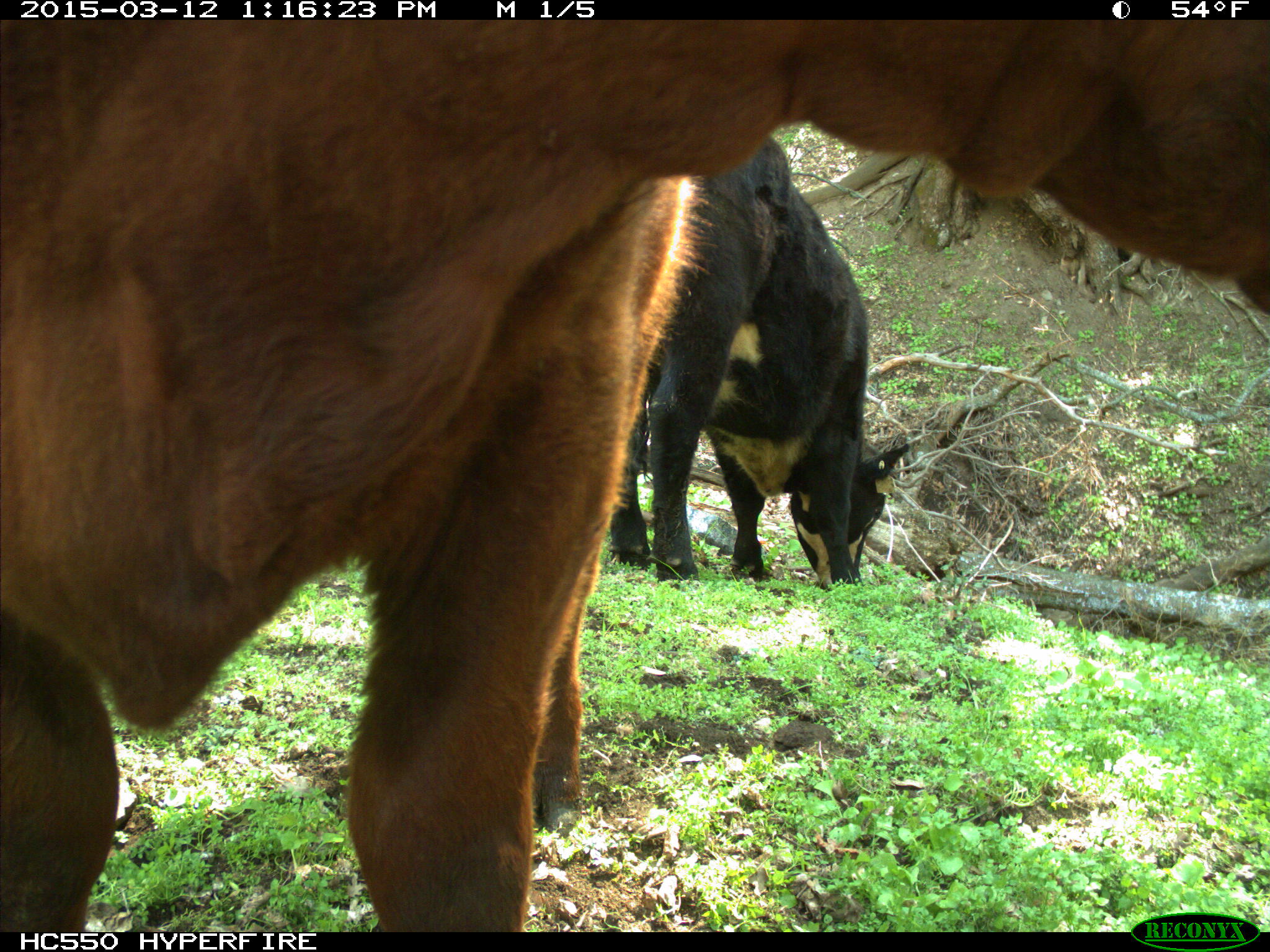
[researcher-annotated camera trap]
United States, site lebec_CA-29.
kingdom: Animalia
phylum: Chordata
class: Mammalia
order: Artiodactyla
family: Bovidae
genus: Bos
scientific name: Bos taurus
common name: domestic cow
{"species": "Bos taurus (domestic cow)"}